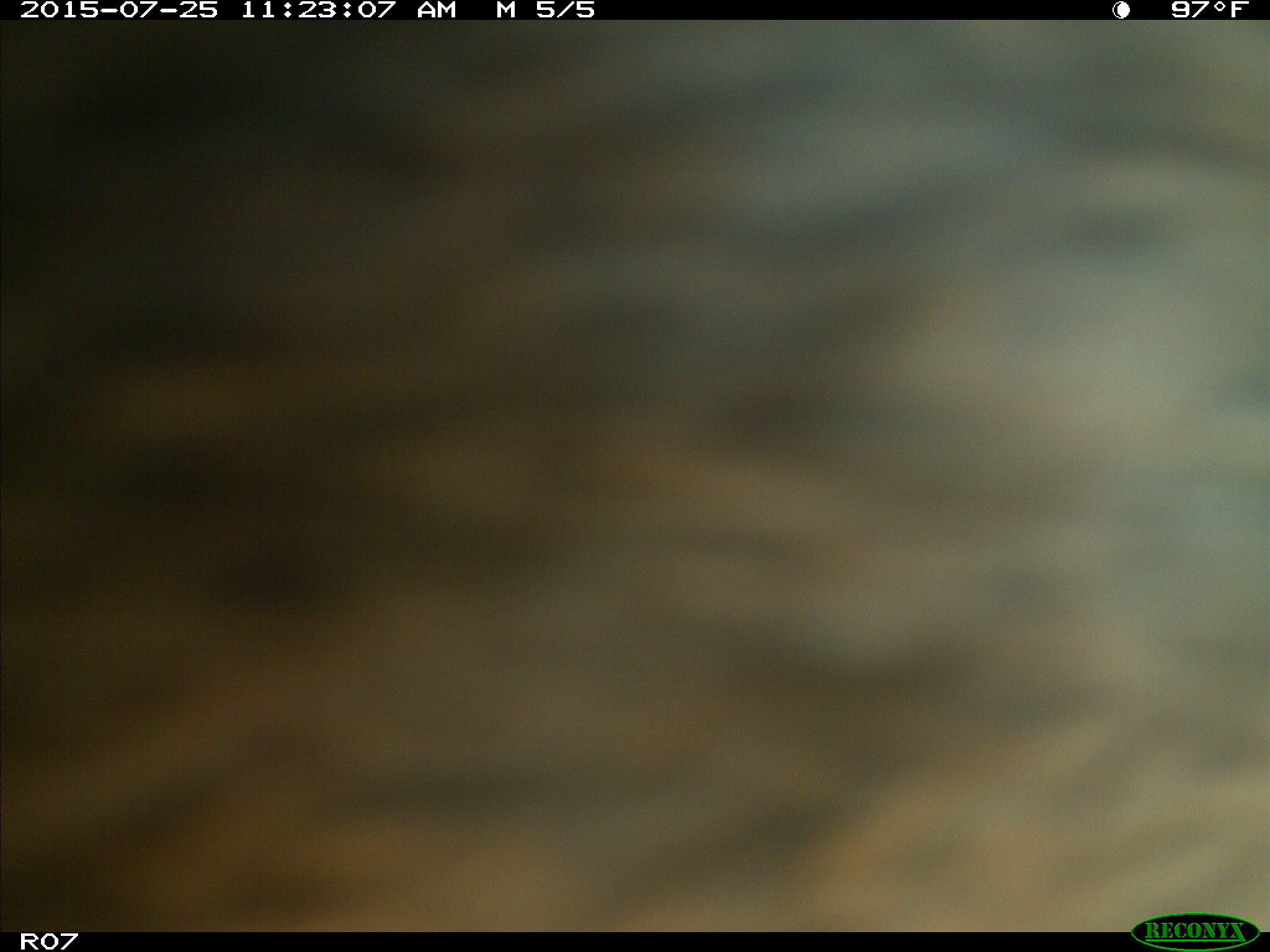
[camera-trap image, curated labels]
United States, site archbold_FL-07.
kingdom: Animalia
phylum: Chordata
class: Mammalia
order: Artiodactyla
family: Bovidae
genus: Bos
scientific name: Bos taurus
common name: domestic cow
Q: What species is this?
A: Bos taurus (domestic cow).